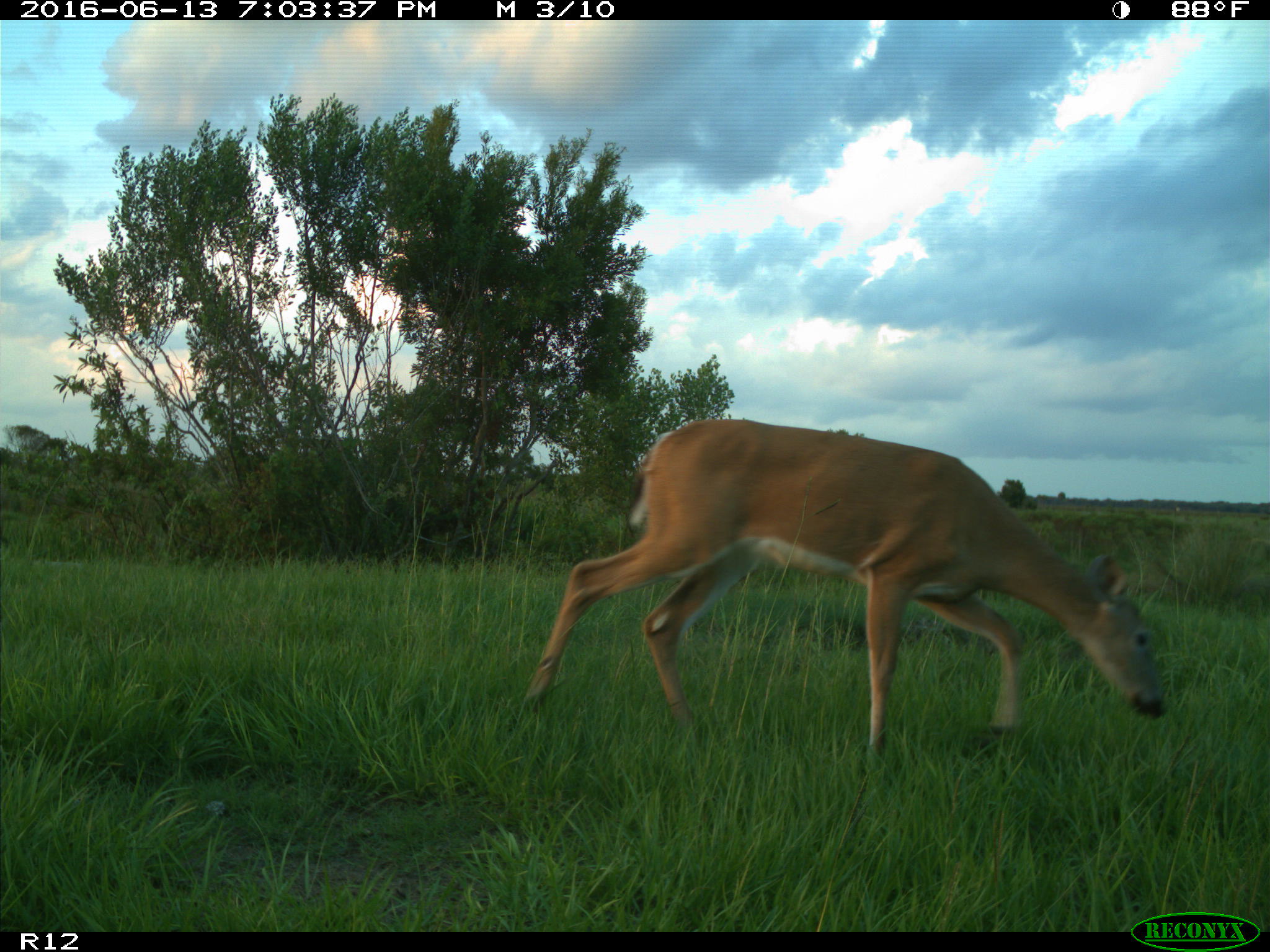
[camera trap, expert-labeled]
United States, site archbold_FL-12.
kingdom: Animalia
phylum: Chordata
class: Mammalia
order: Artiodactyla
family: Cervidae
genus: Odocoileus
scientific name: Odocoileus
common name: deer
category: unidentified deer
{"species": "unidentified deer (deer) (Odocoileus)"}